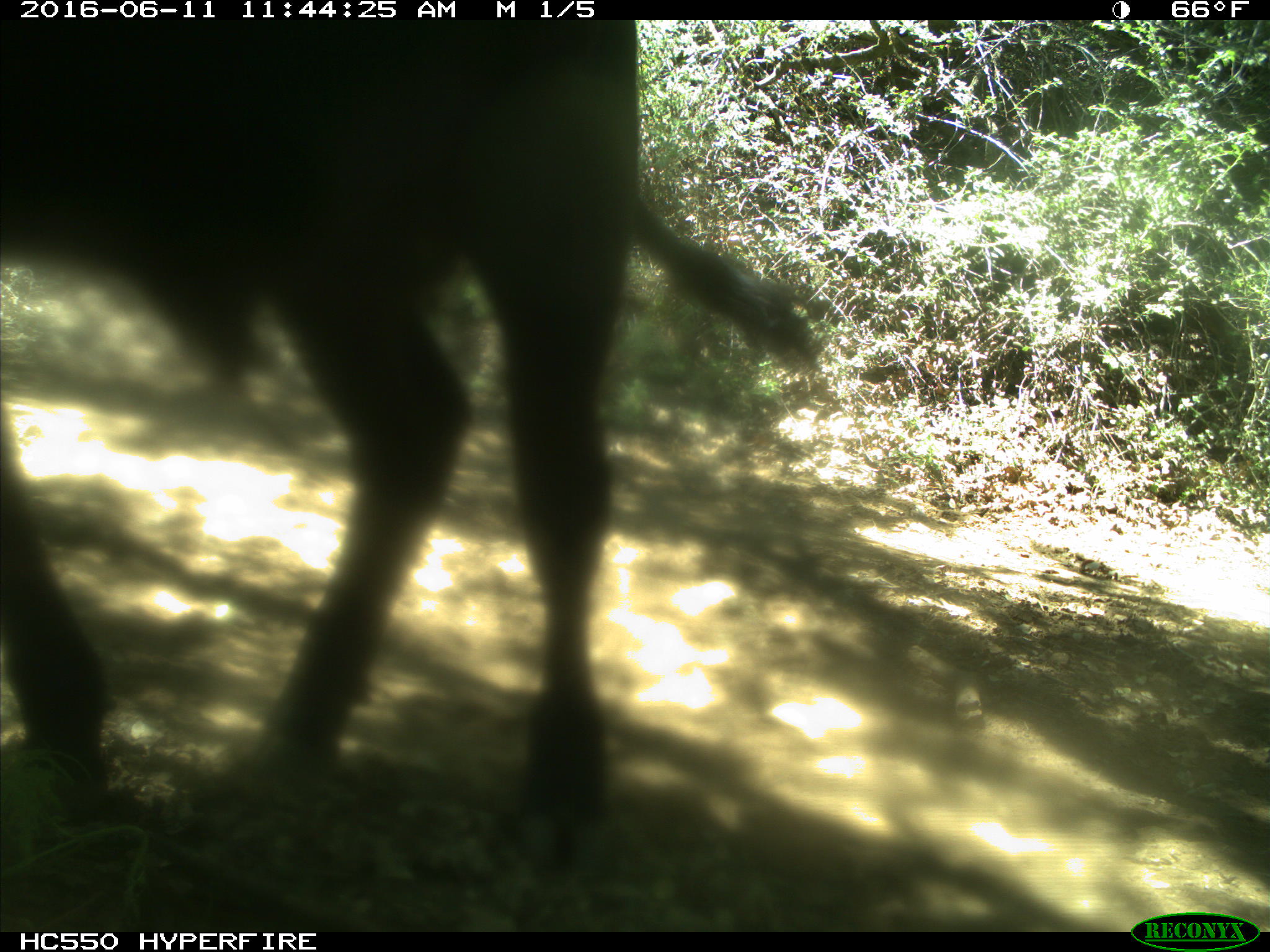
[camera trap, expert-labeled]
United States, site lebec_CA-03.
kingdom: Animalia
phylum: Chordata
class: Mammalia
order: Artiodactyla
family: Bovidae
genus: Bos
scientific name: Bos taurus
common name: domestic cow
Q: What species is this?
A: Bos taurus (domestic cow).